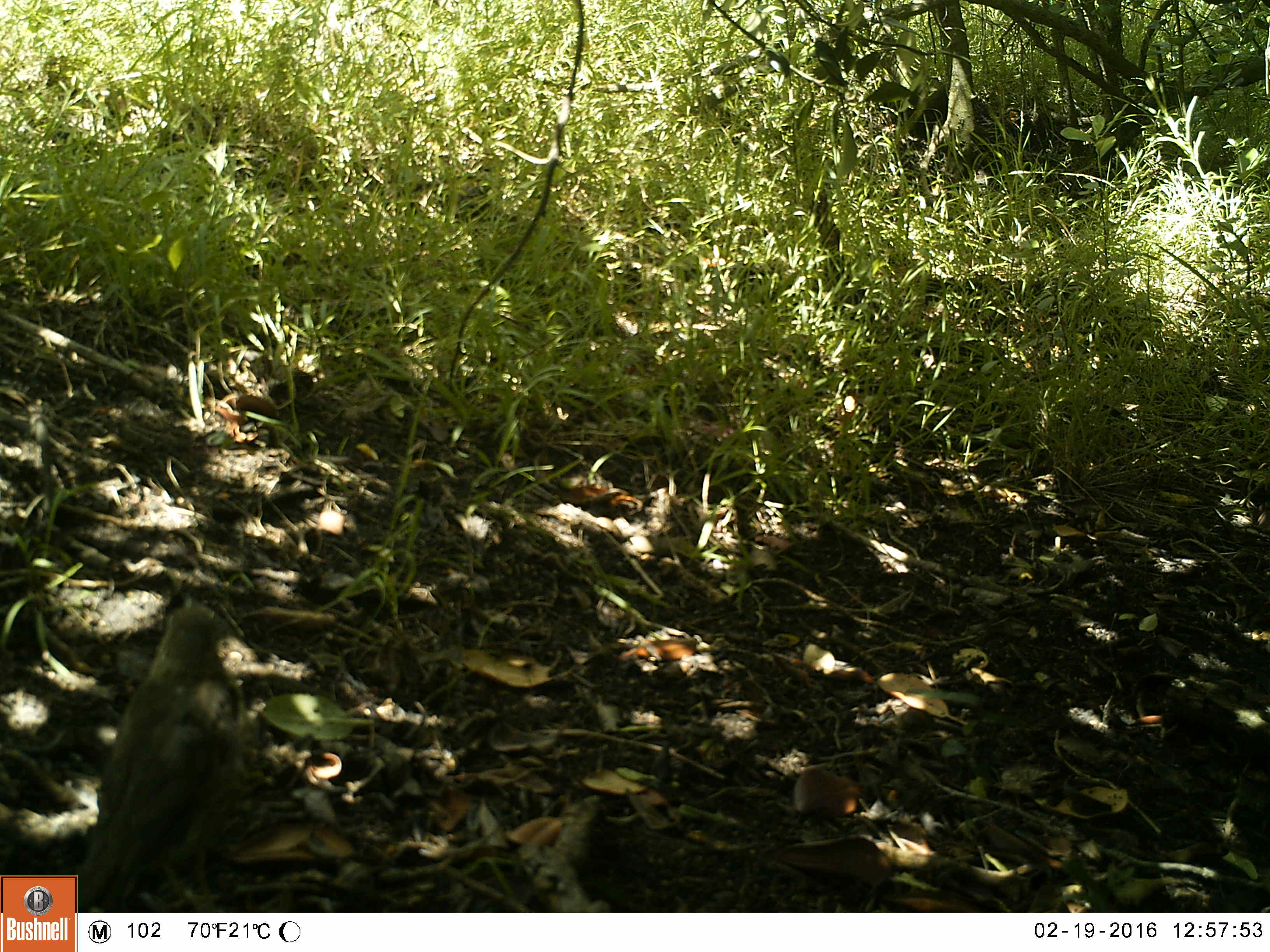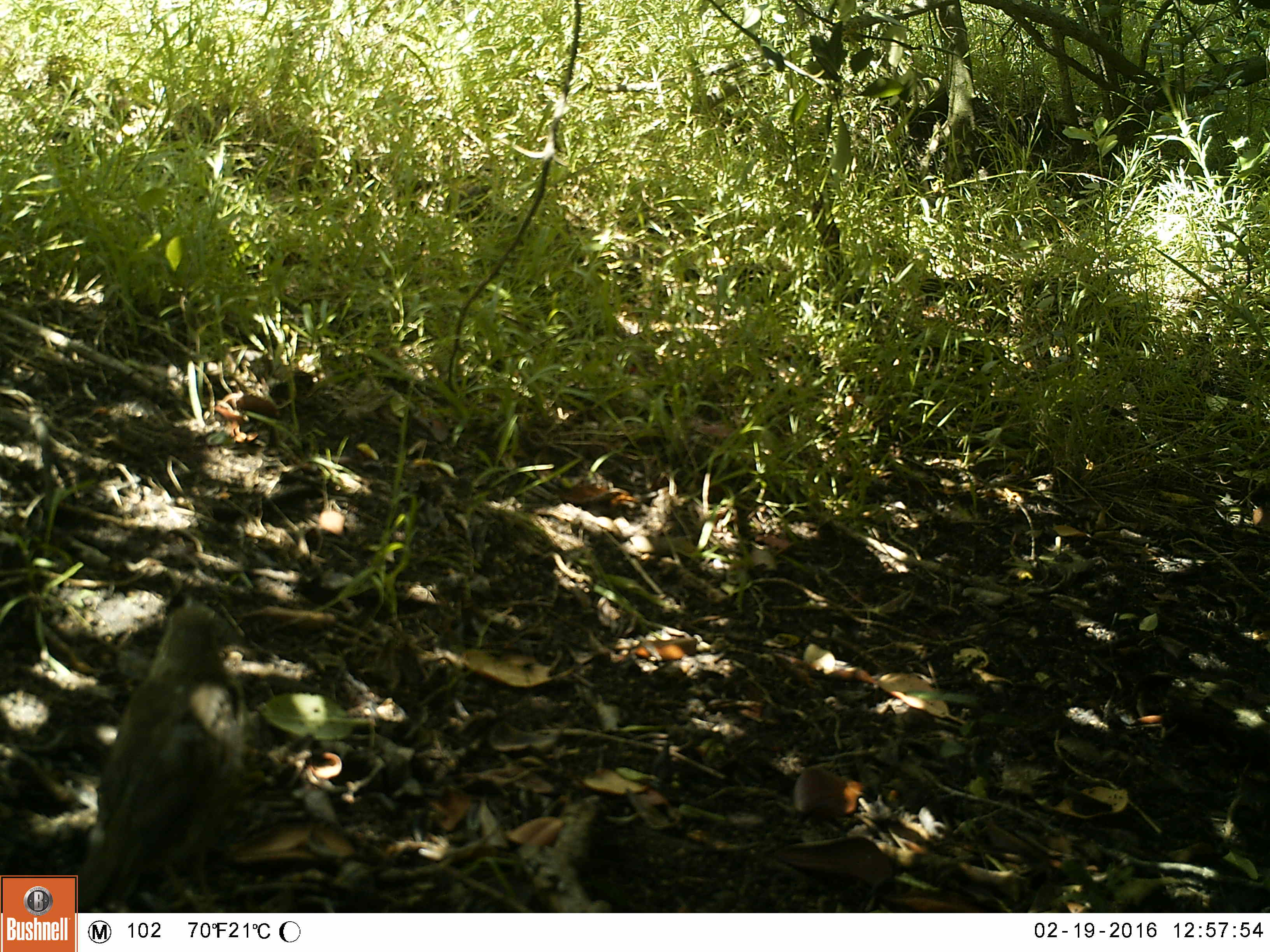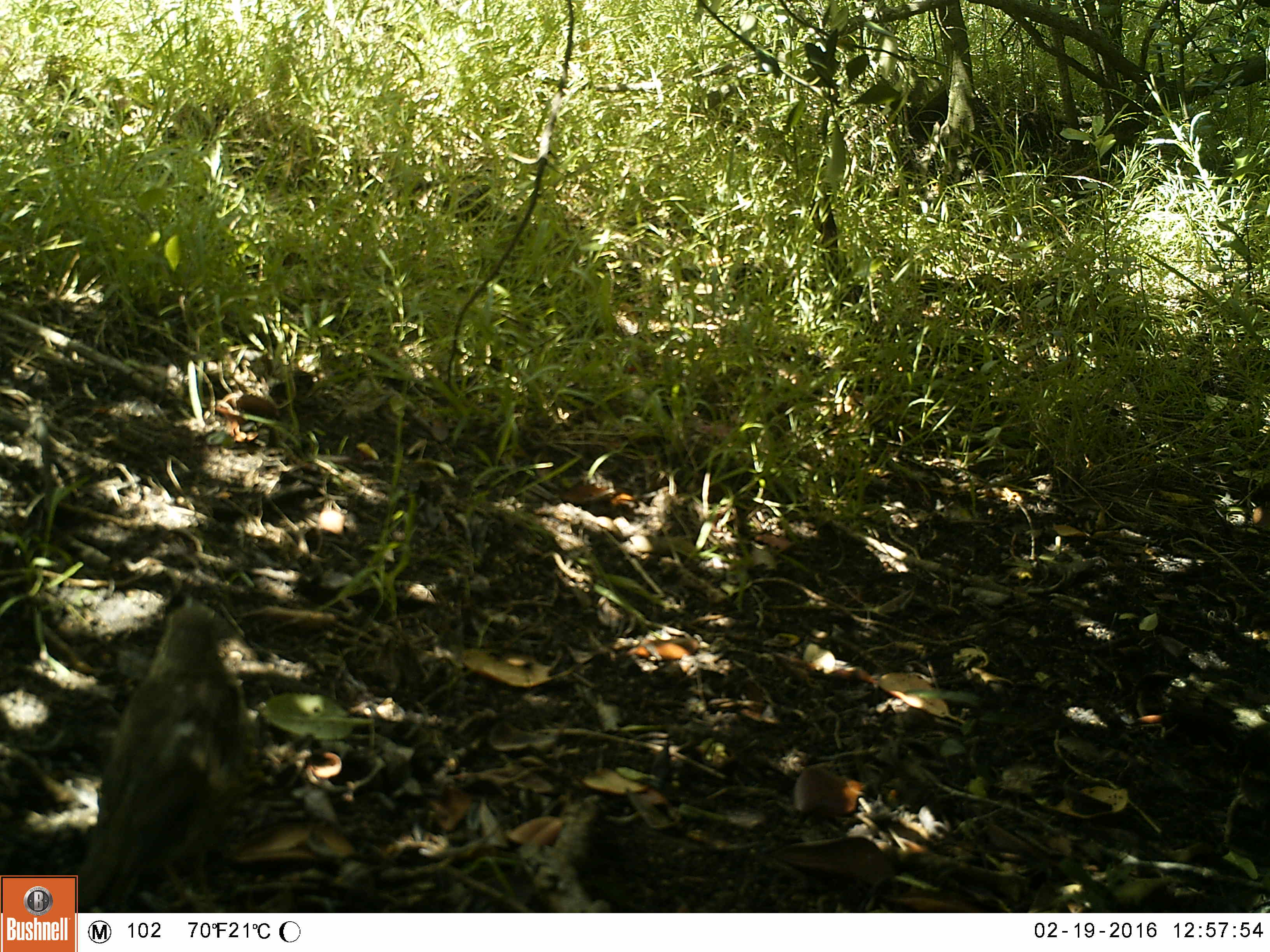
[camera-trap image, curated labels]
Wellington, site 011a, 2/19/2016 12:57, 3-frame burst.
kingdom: Animalia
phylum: Chordata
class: Aves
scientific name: Aves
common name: bird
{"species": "bird (Aves)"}